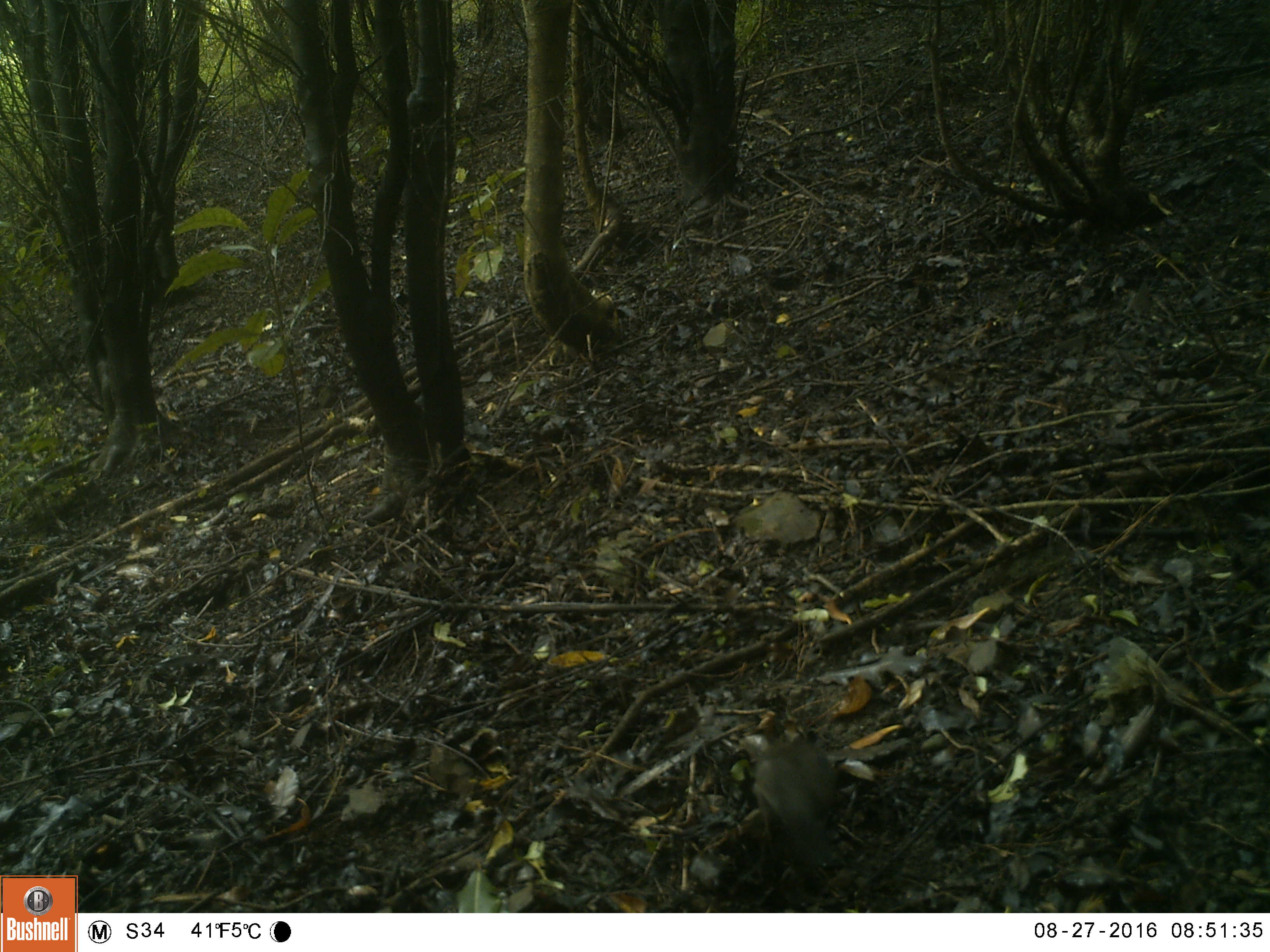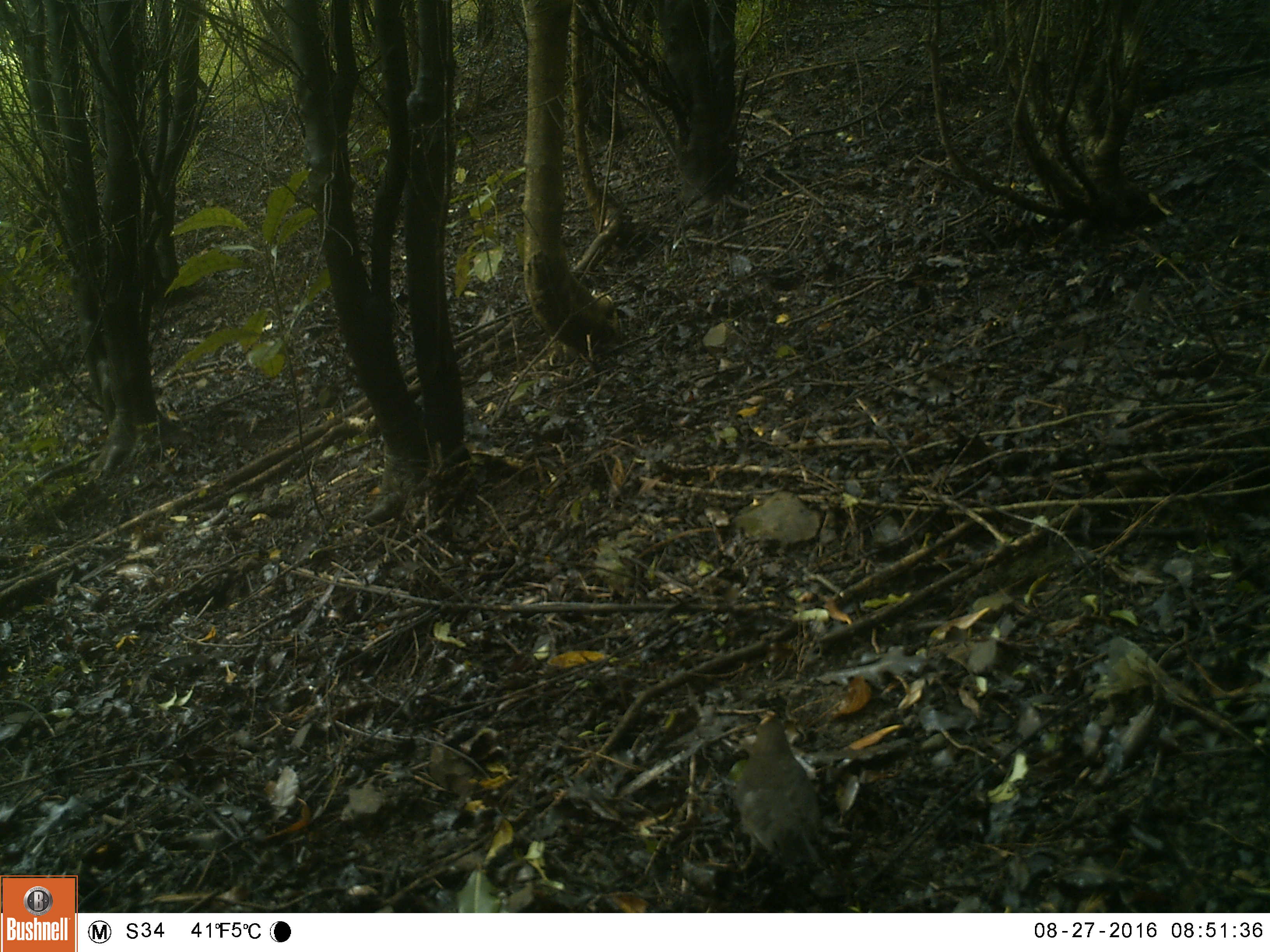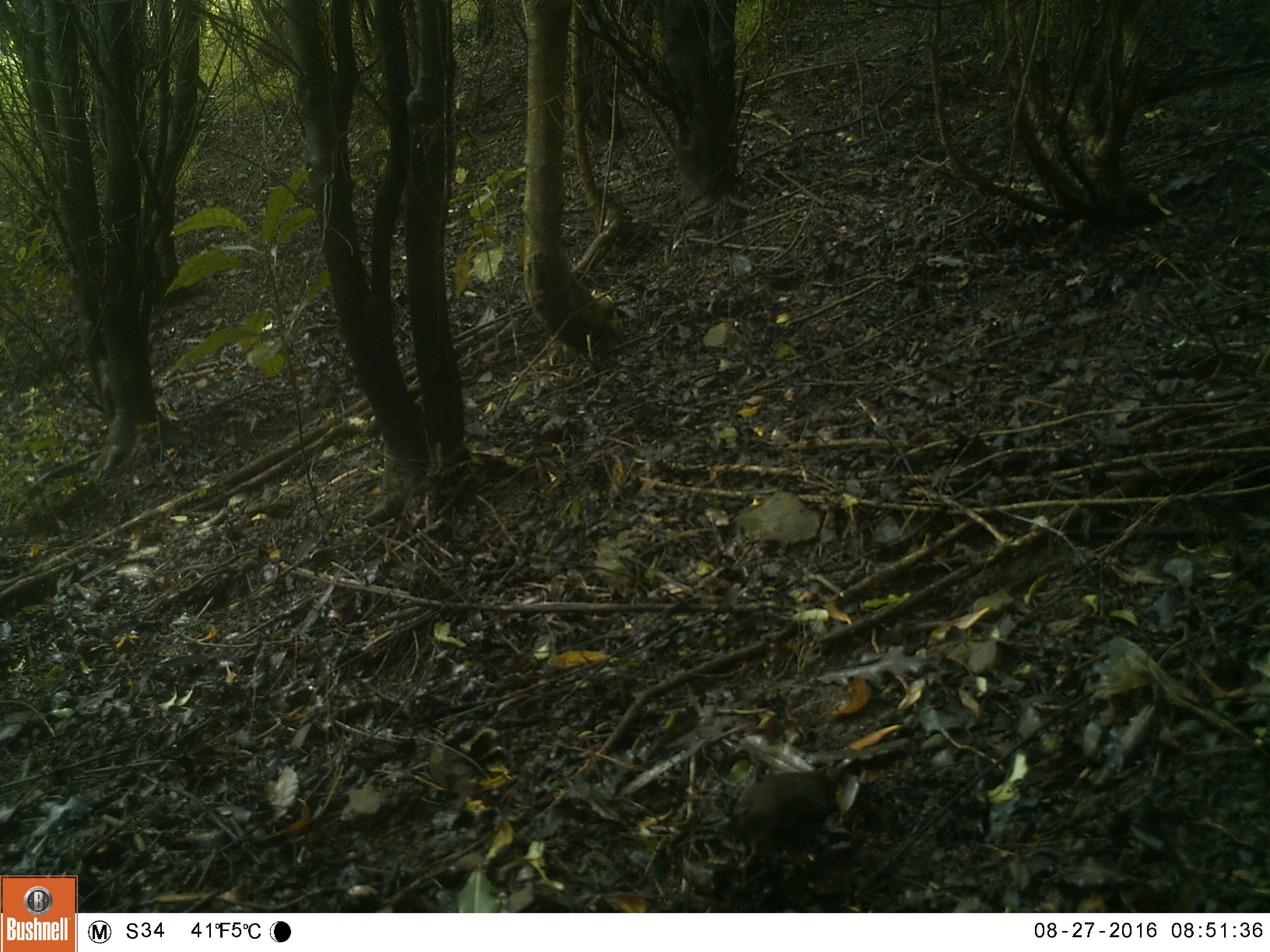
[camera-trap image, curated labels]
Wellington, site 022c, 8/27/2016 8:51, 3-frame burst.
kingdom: Animalia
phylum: Chordata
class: Aves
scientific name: Aves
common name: bird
Bird (Aves).